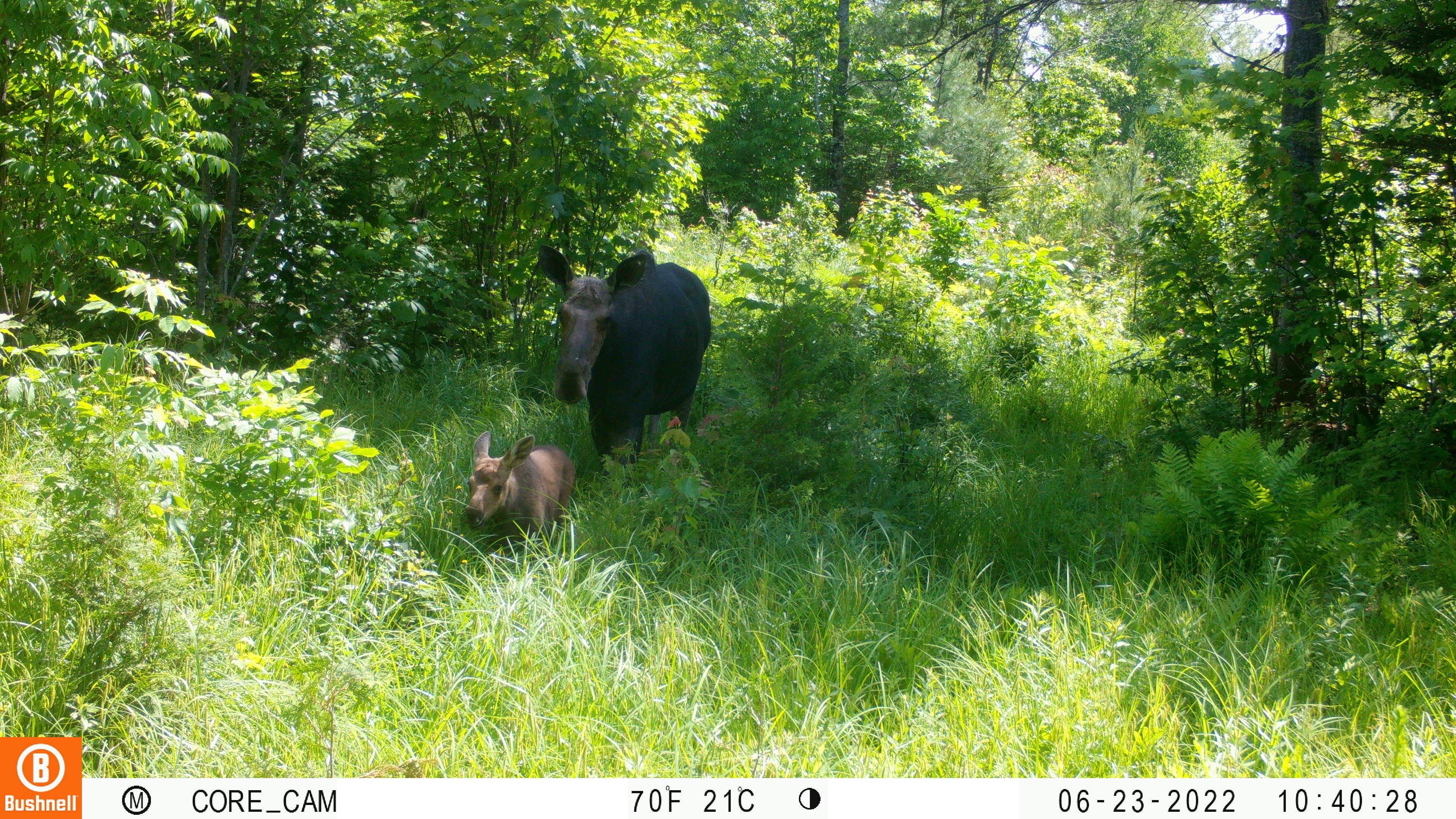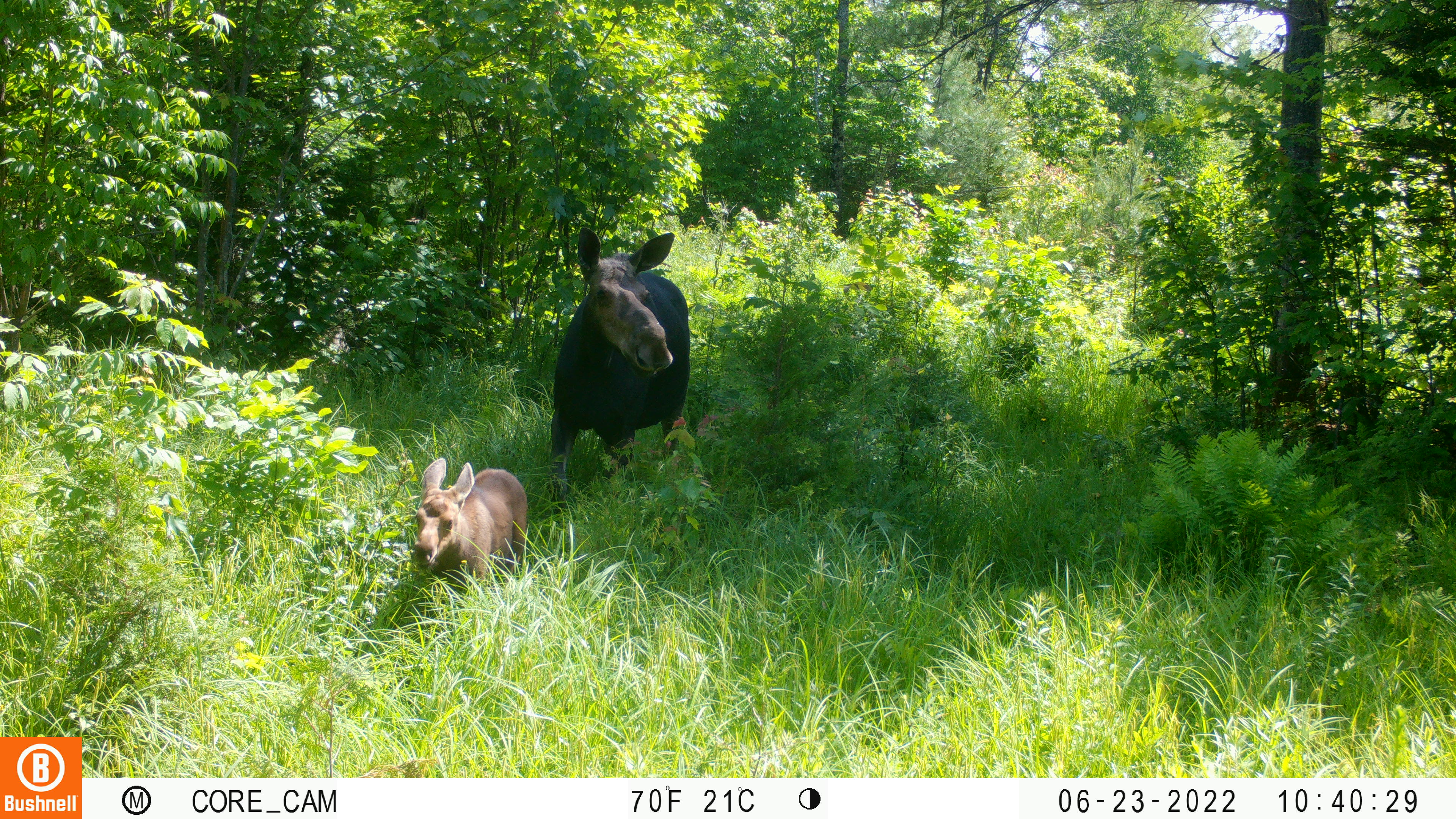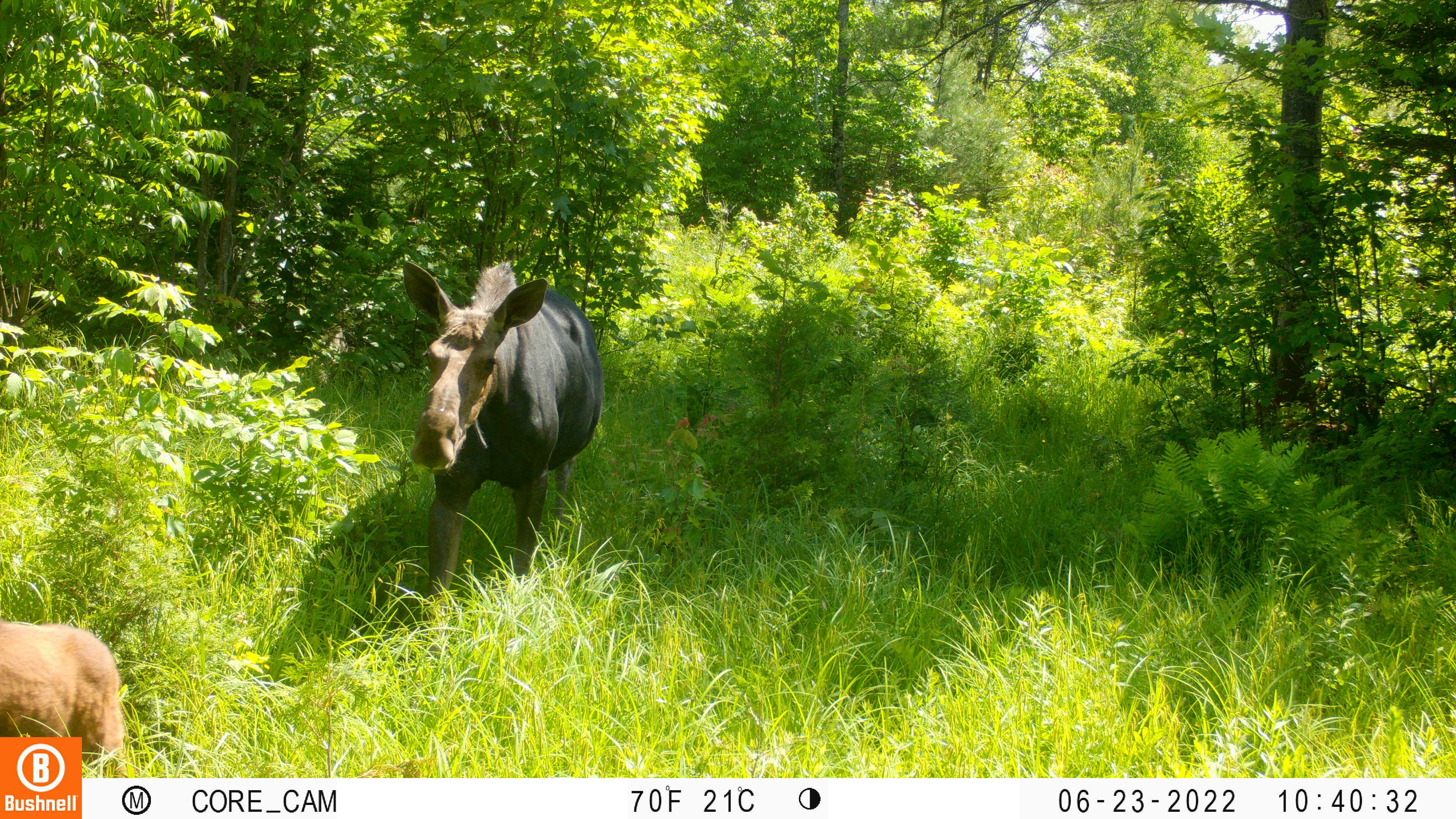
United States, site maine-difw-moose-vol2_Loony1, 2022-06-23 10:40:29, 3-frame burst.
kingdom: Animalia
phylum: Chordata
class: Mammalia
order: Artiodactyla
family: Cervidae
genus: Alces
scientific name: Alces alces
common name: moose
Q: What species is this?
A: Moose (Alces alces).